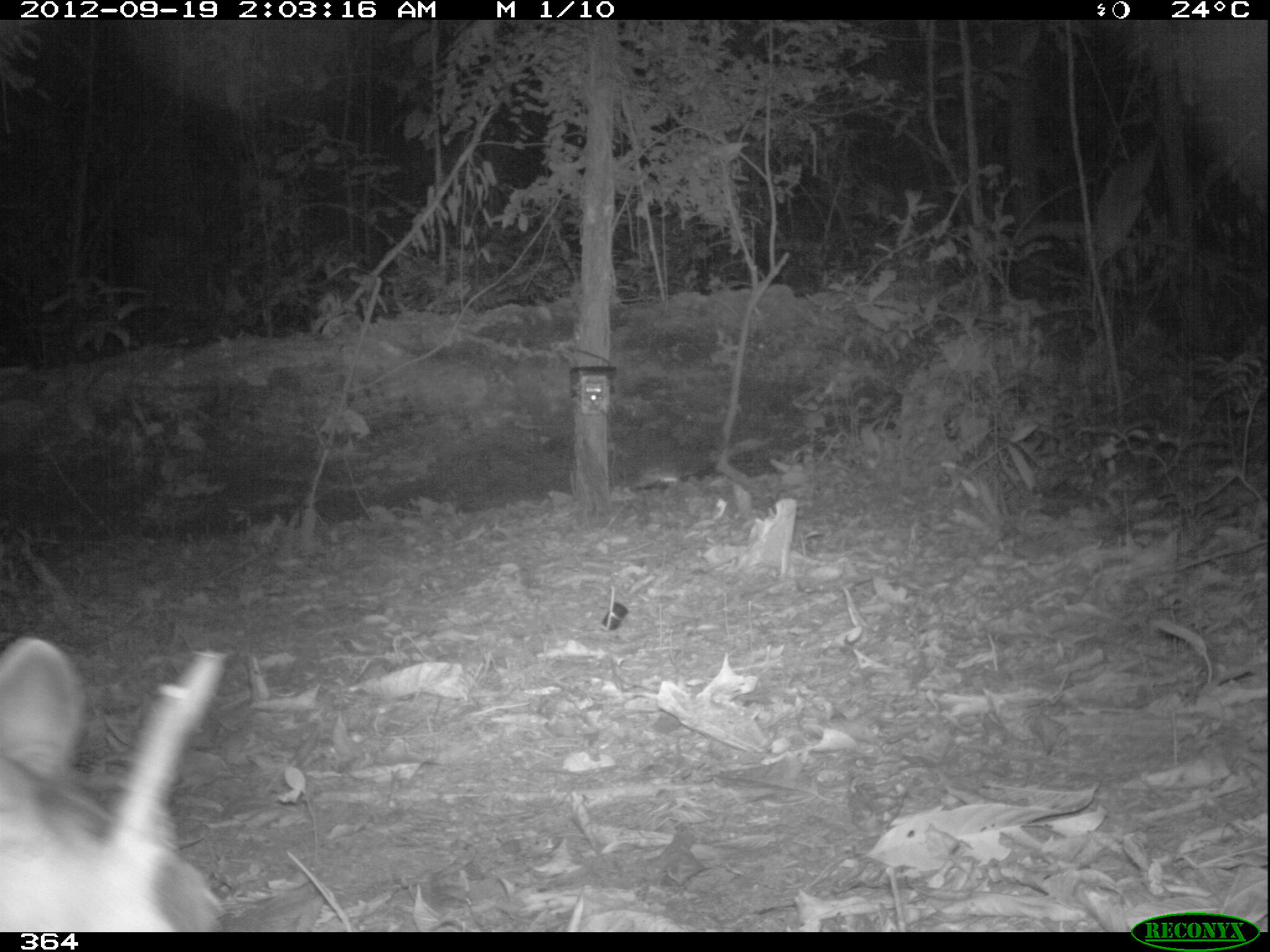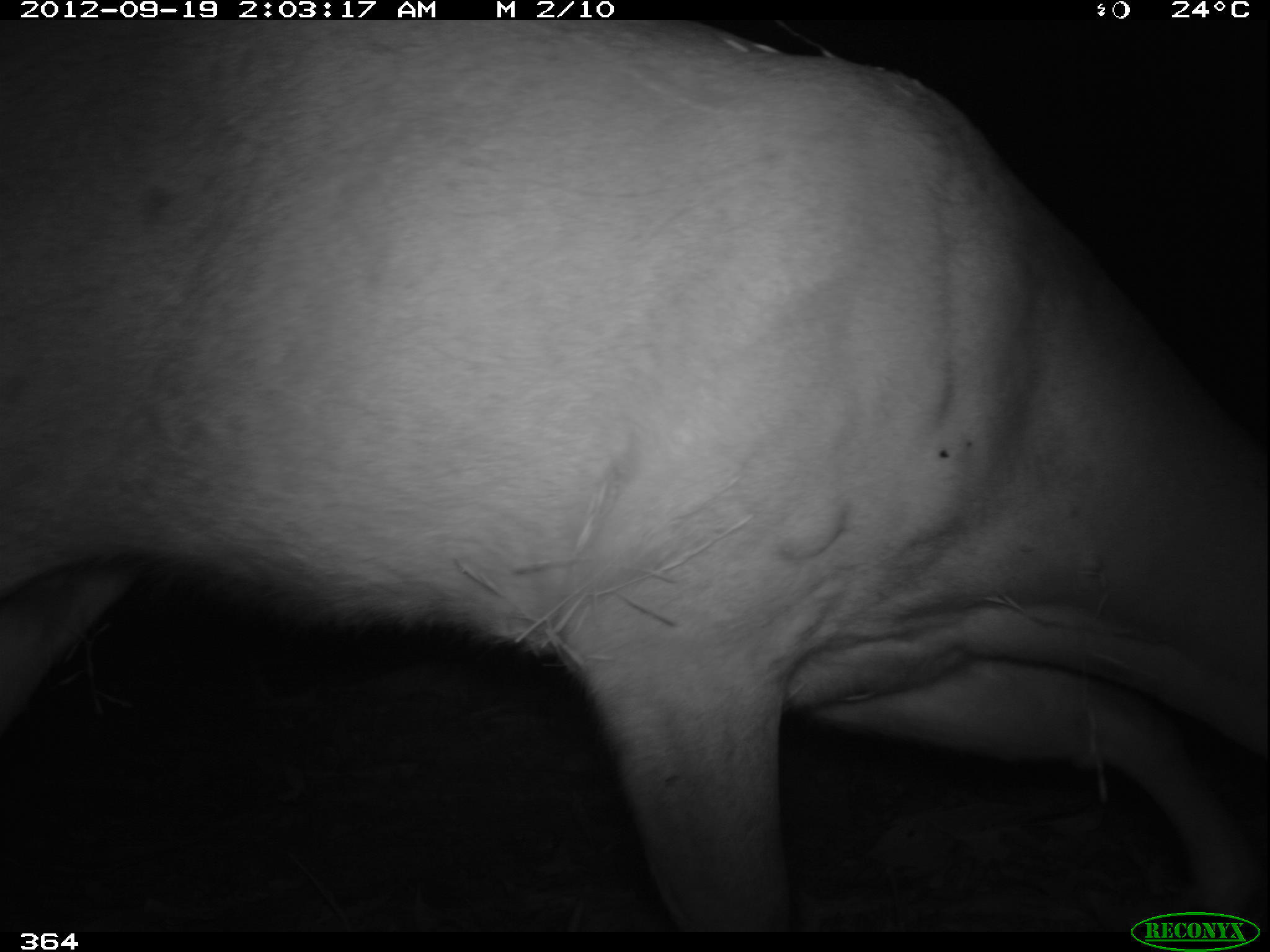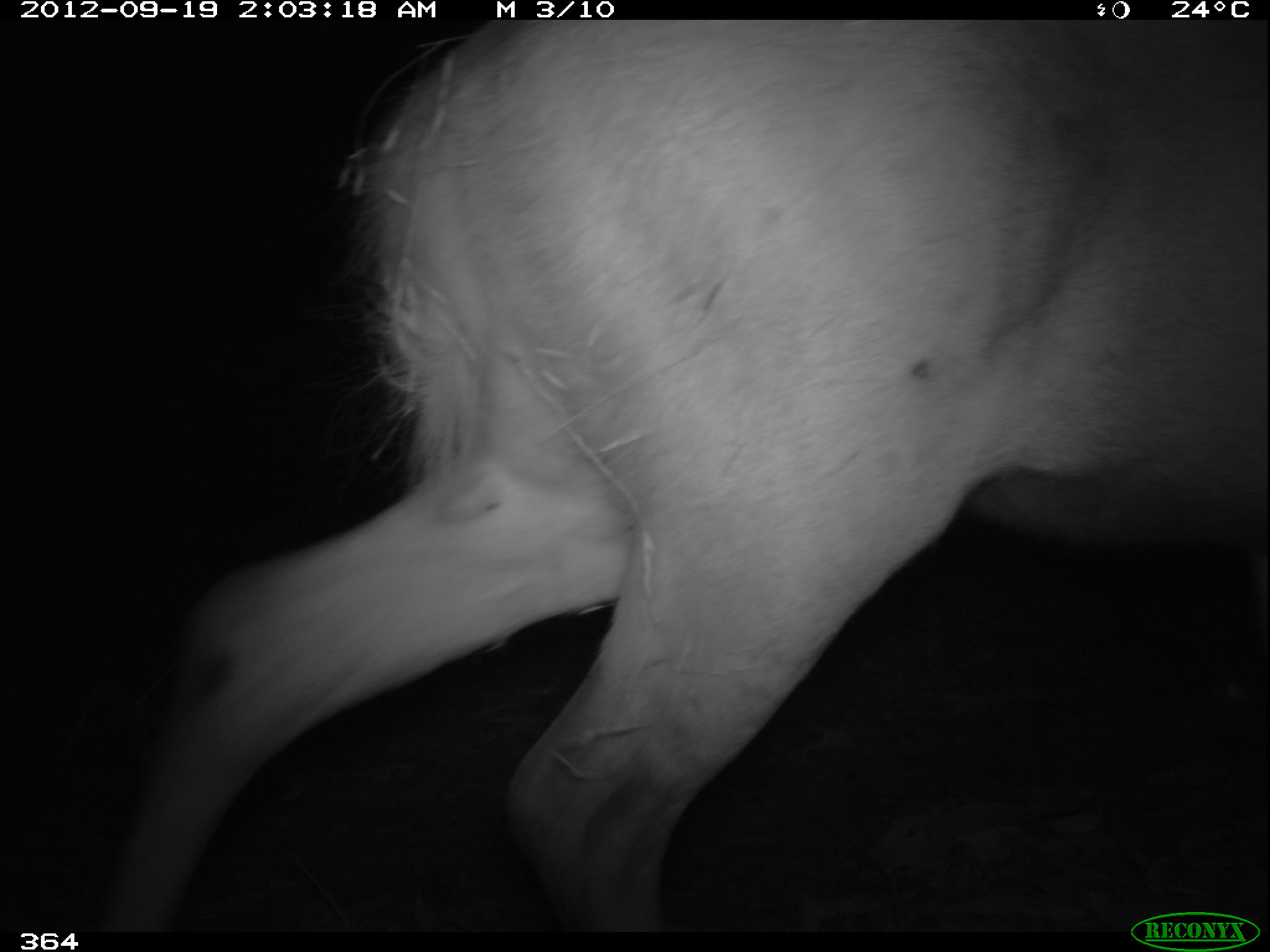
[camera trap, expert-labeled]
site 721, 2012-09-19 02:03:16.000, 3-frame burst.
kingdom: Animalia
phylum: Chordata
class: Mammalia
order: Artiodactyla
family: Cervidae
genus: Mazama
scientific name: Mazama americana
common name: red brocket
Mazama americana (red brocket).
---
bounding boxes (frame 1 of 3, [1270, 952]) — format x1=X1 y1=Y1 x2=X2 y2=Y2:
mazama americana: x1=1 y1=634 x2=227 y2=929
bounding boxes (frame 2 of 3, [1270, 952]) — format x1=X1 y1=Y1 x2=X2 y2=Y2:
mazama americana: x1=1 y1=20 x2=1266 y2=932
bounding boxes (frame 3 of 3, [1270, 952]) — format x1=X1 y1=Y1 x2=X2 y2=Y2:
mazama americana: x1=96 y1=18 x2=1265 y2=933